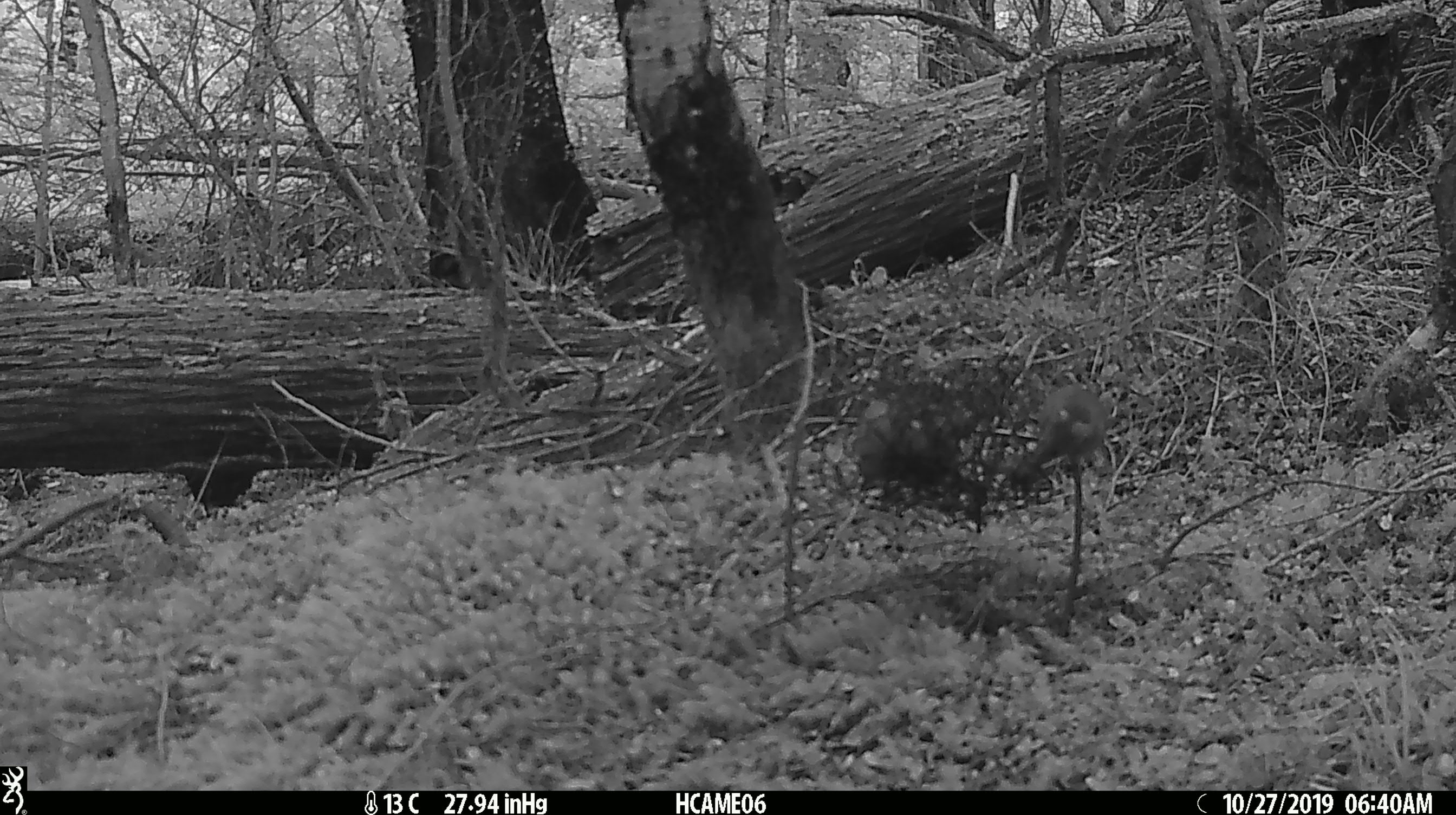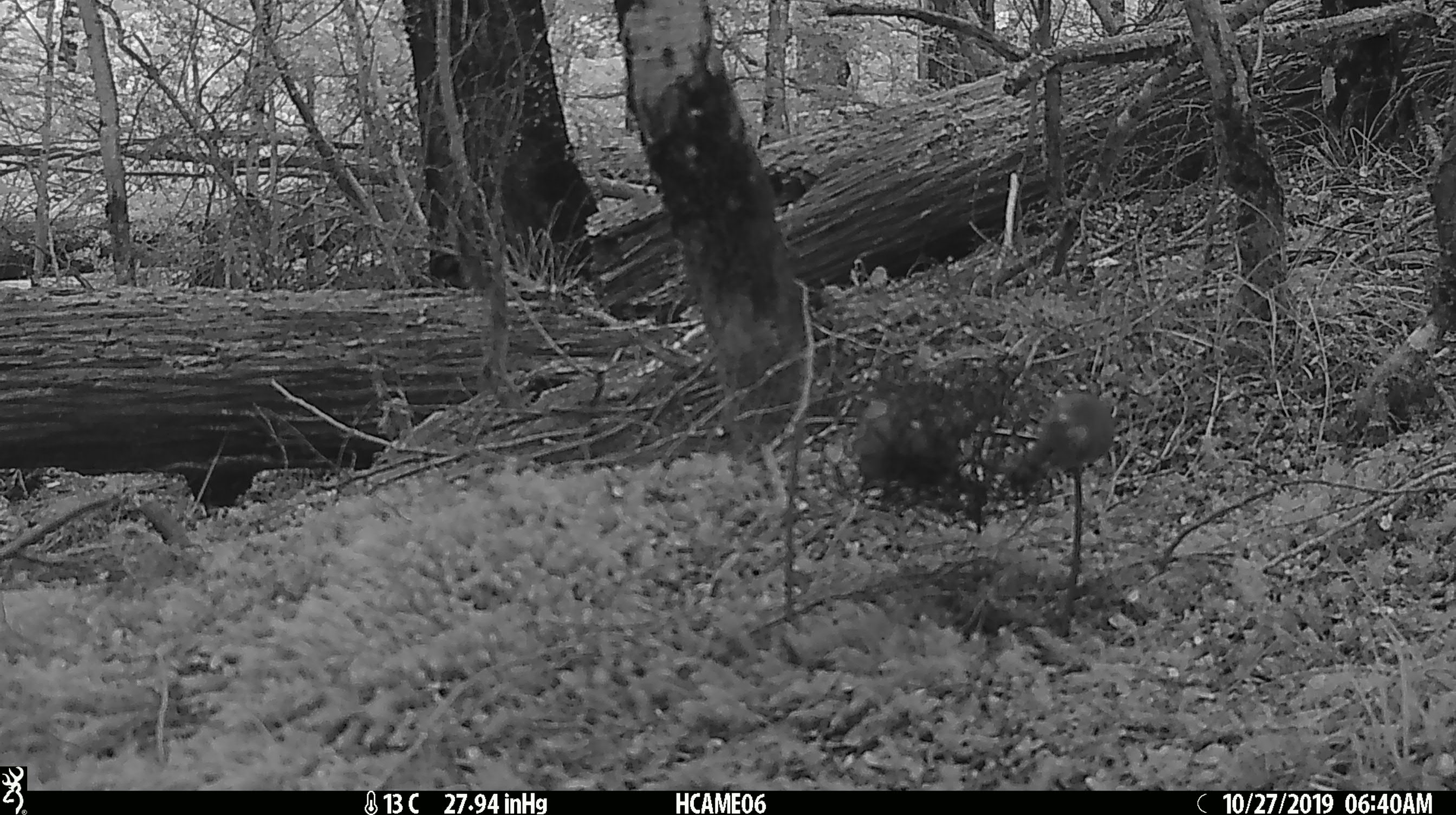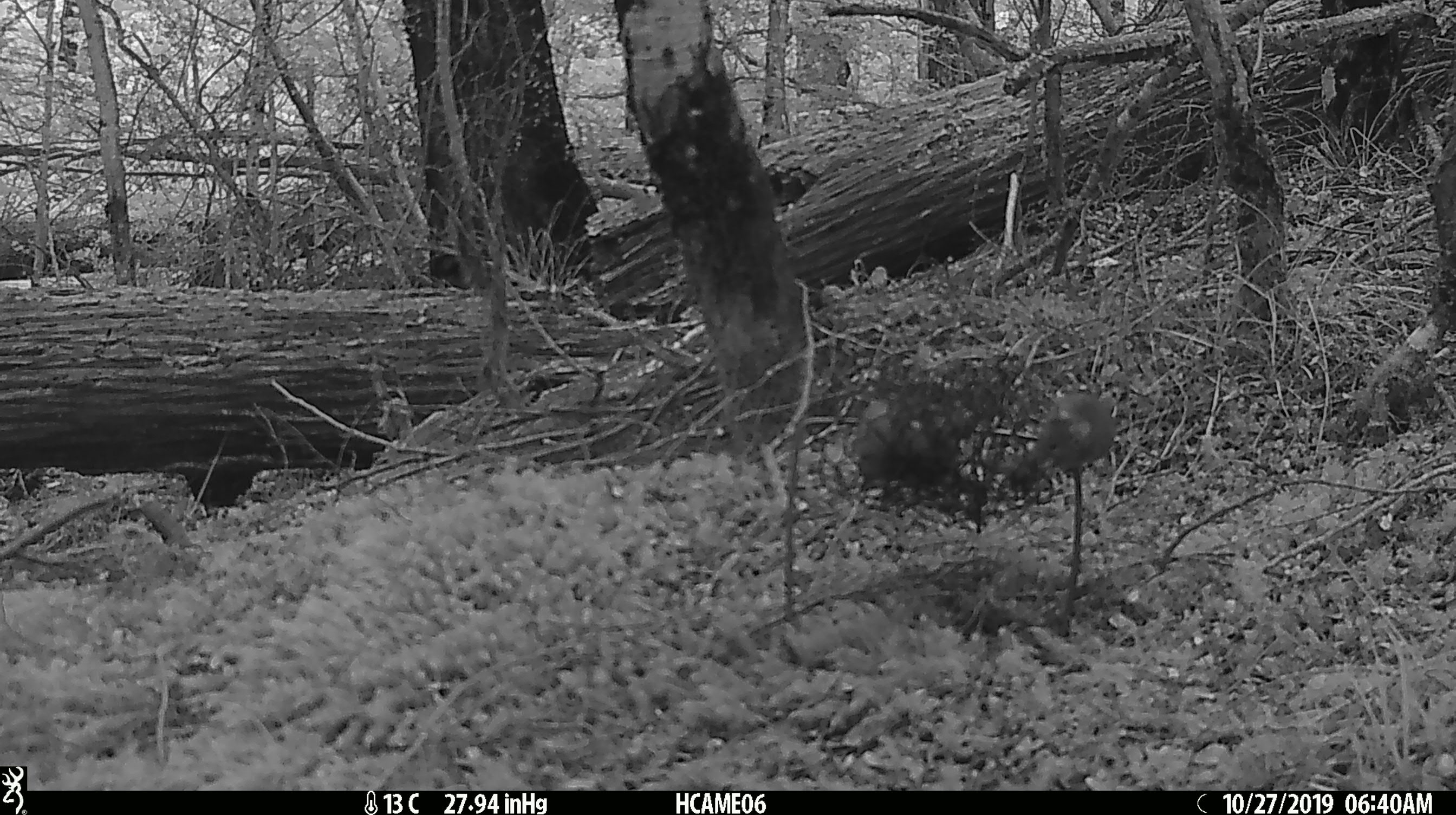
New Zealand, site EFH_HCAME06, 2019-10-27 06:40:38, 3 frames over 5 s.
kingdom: Animalia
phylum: Chordata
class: Mammalia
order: Rodentia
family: Muridae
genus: Mus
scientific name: Mus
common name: mouse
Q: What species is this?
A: Mouse (Mus).